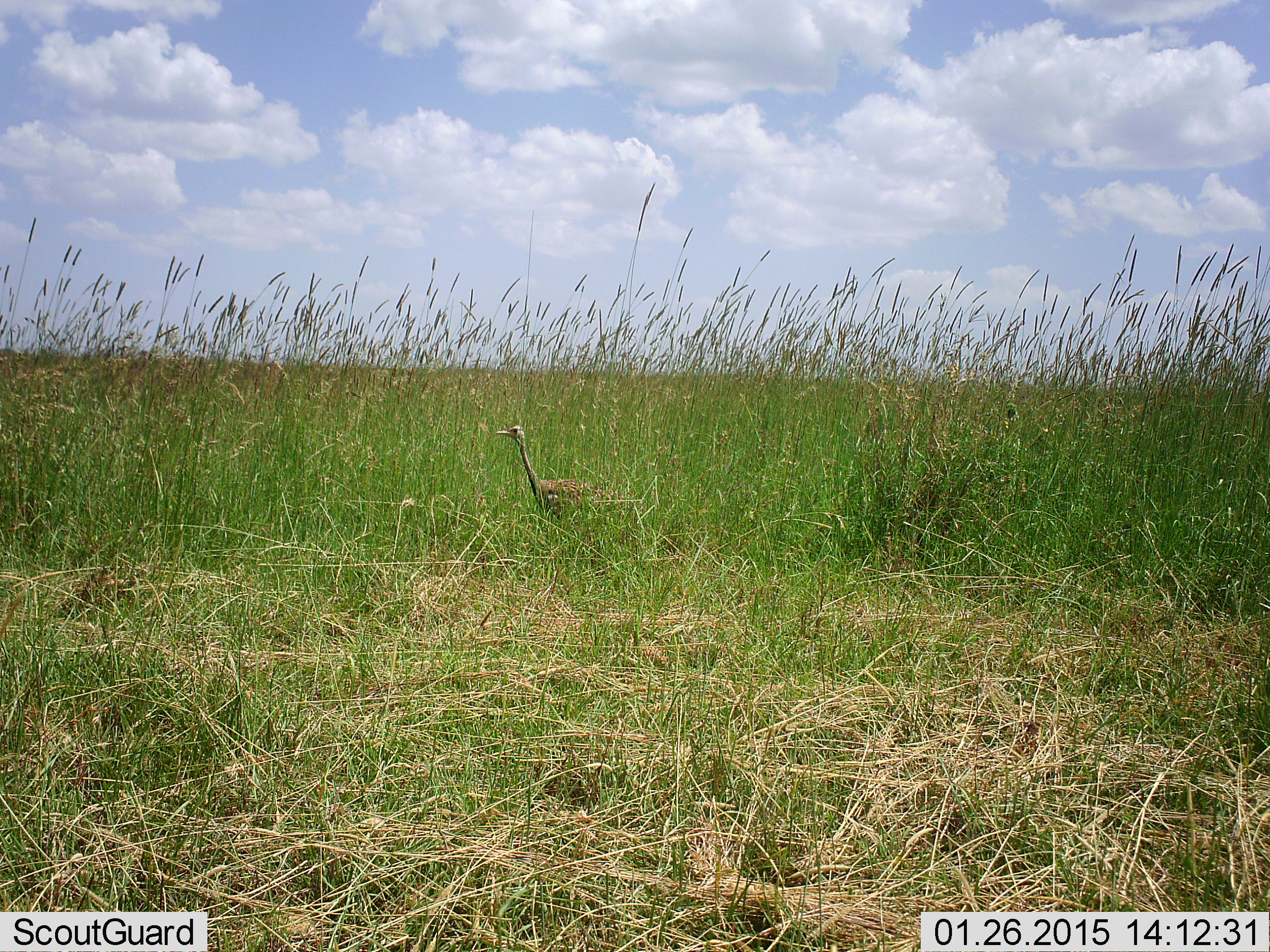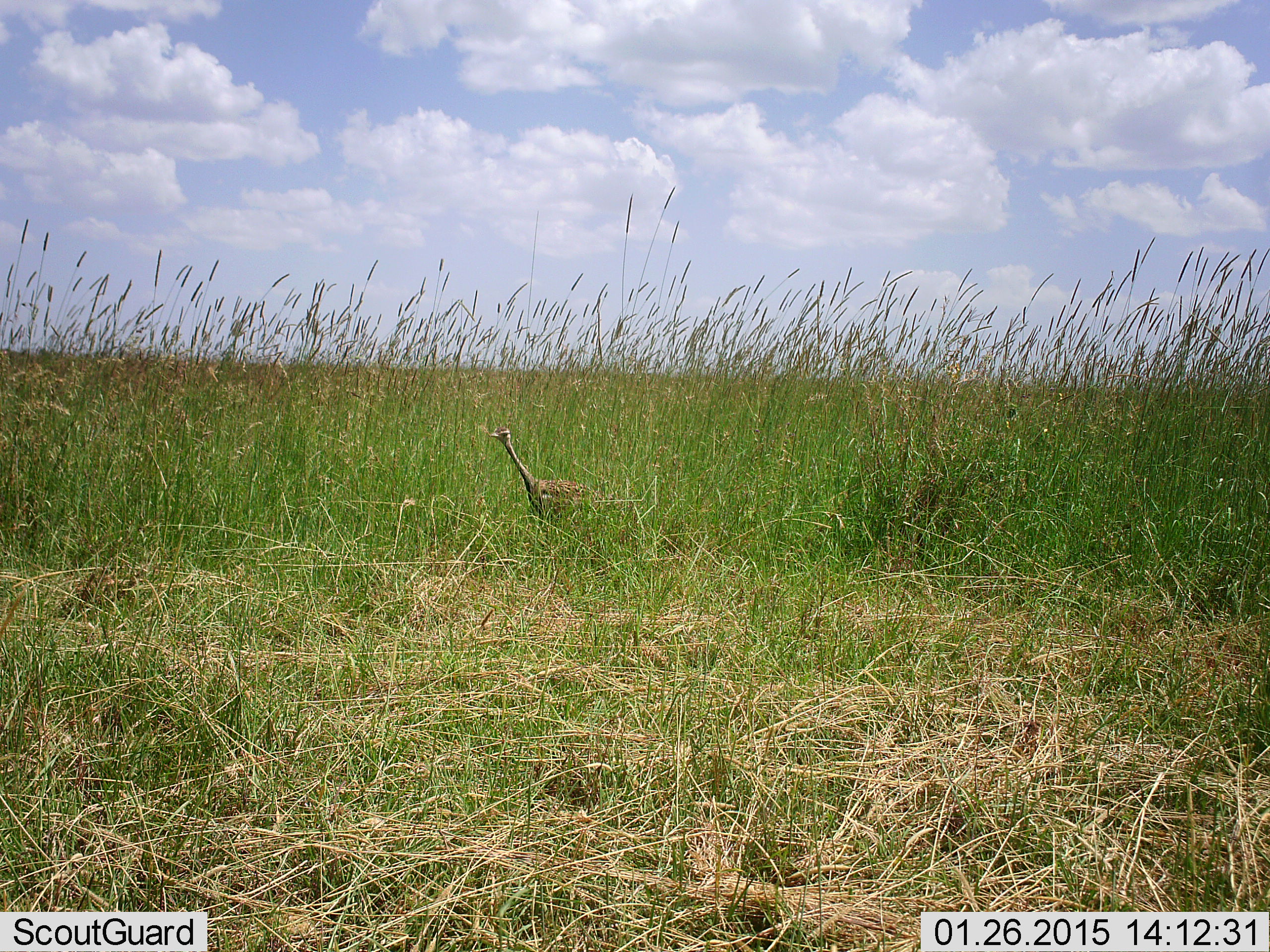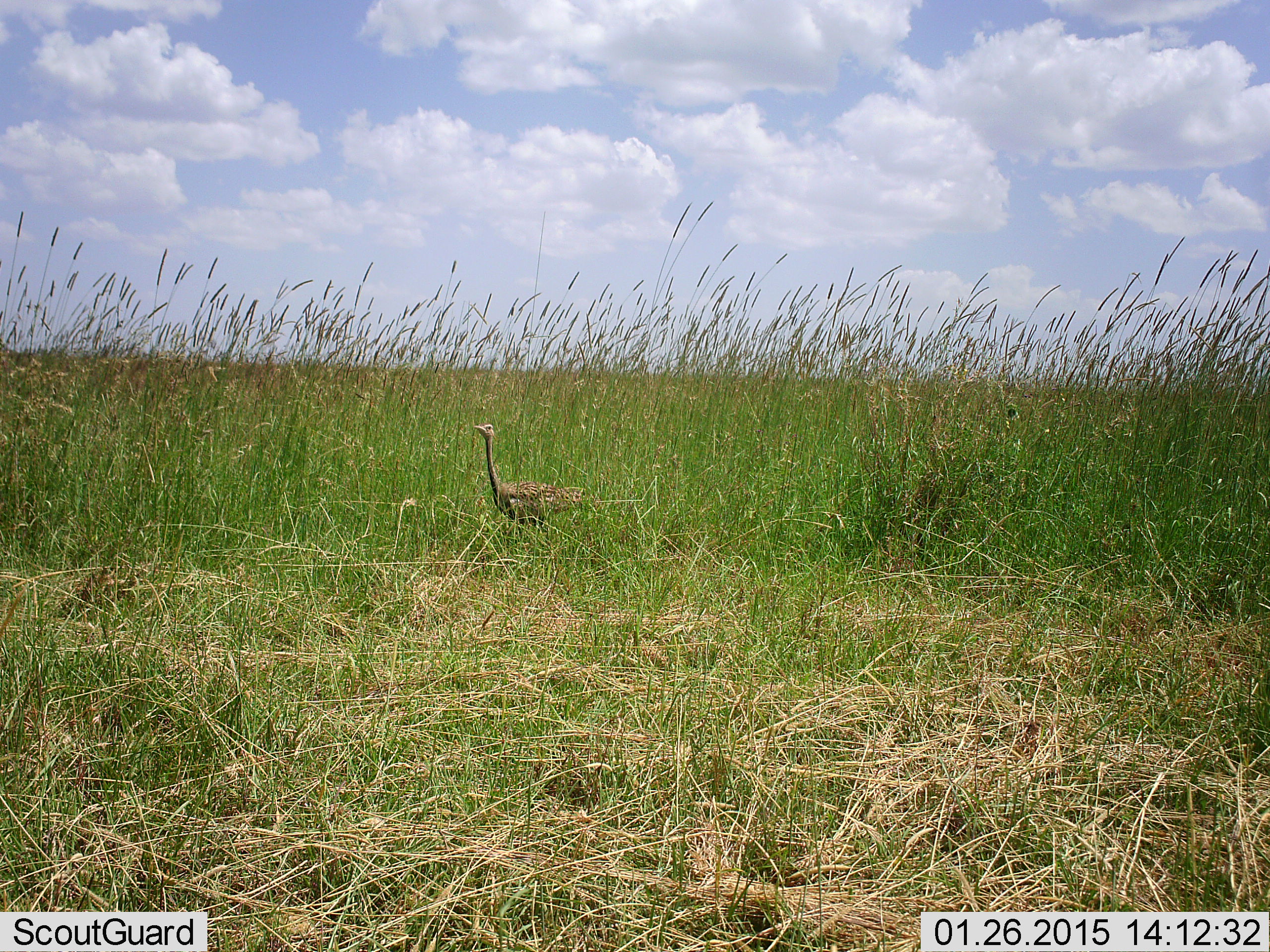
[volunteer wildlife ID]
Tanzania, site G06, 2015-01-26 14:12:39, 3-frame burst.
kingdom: Animalia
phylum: Chordata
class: Aves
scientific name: Aves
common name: bird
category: otherbird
Otherbird (bird) (Aves), count 1. Behavior (volunteer vote fractions): standing 50%, resting 0%, moving 50%, interacting 0%. Young present (vote fraction): 0%. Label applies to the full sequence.